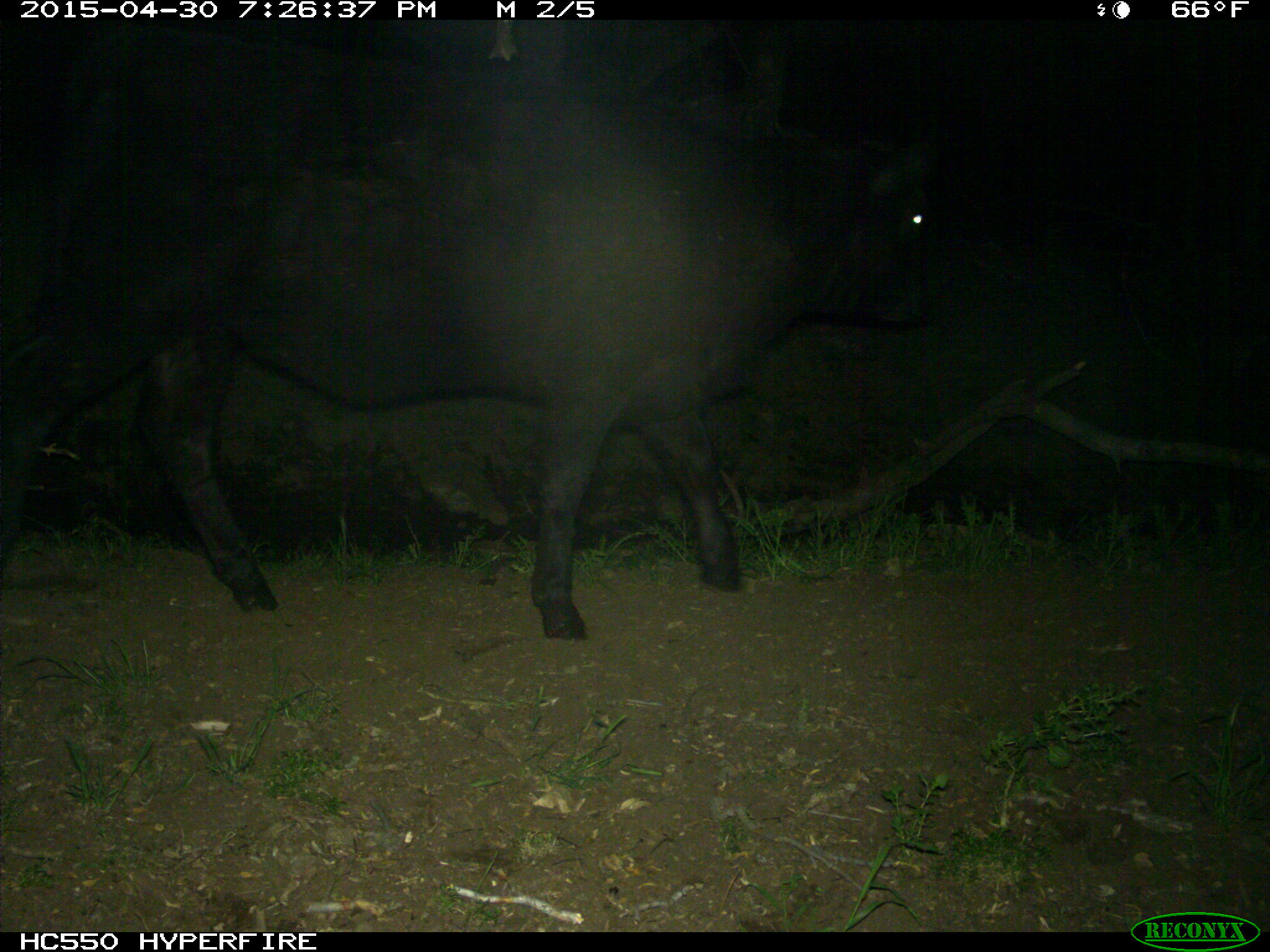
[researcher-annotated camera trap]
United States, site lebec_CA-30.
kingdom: Animalia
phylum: Chordata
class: Mammalia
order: Artiodactyla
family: Bovidae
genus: Bos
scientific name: Bos taurus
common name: domestic cow